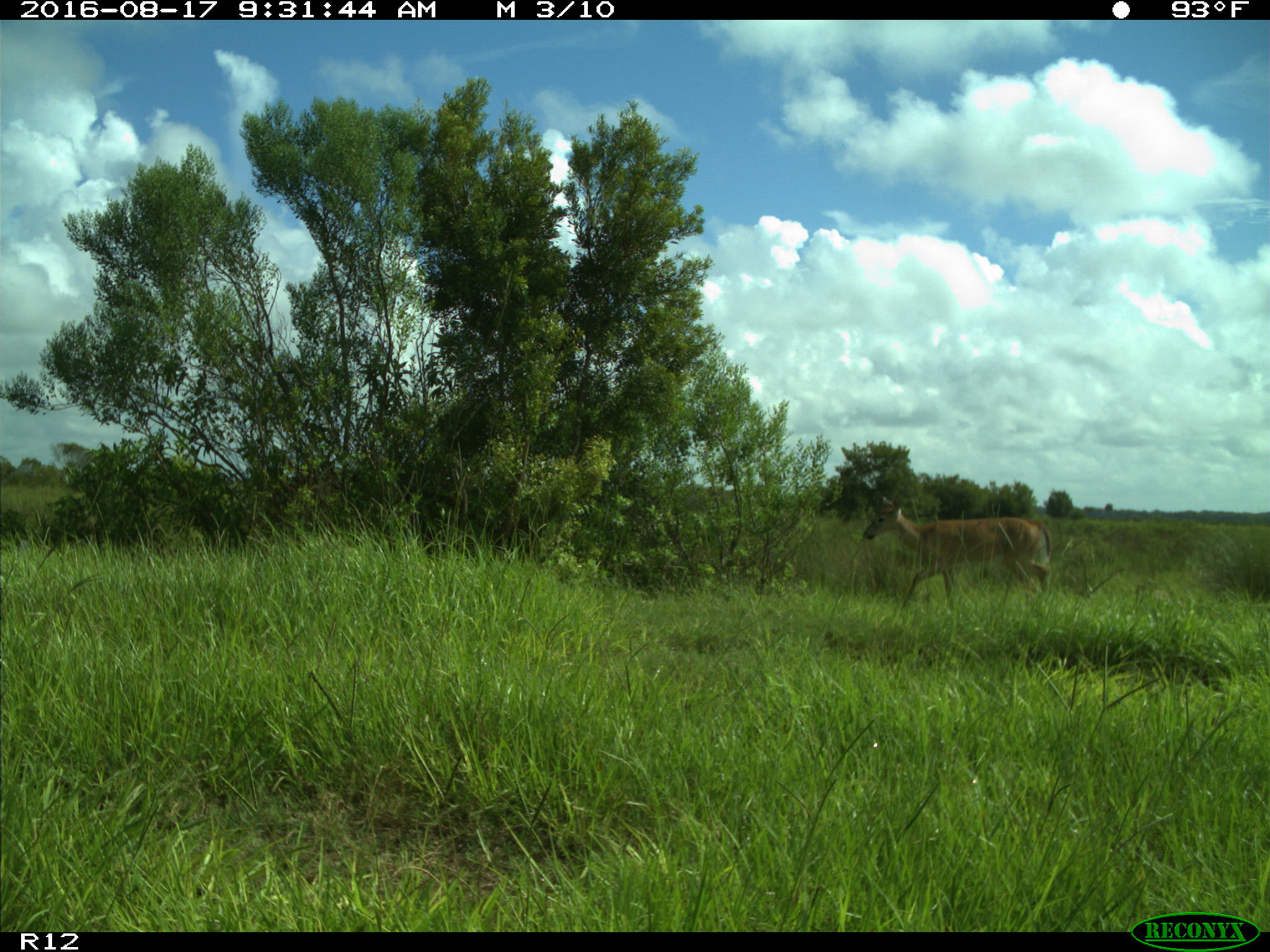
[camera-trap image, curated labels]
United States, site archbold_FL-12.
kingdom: Animalia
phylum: Chordata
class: Mammalia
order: Artiodactyla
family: Cervidae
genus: Odocoileus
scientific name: Odocoileus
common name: deer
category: unidentified deer